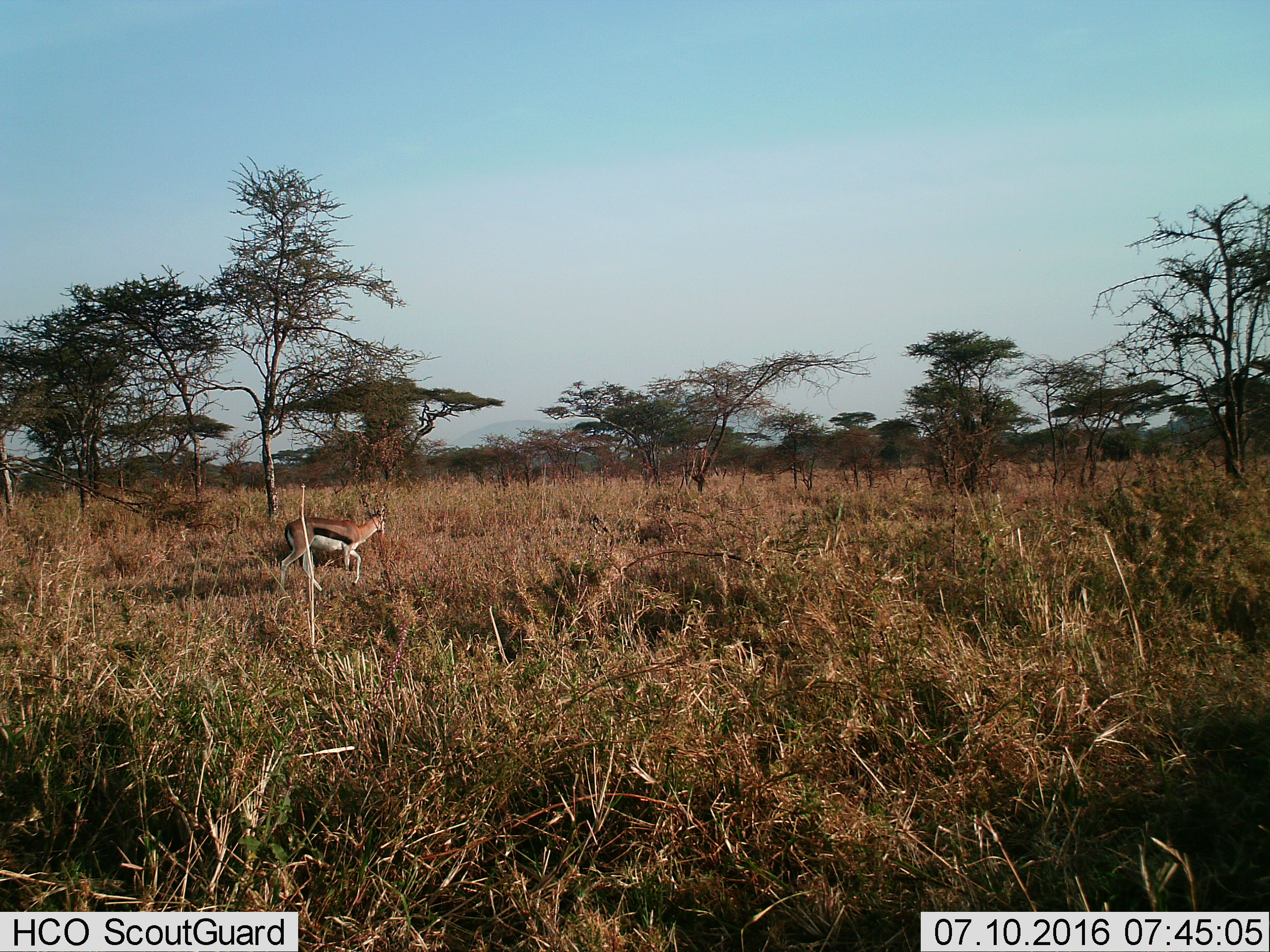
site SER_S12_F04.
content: unidentified animal